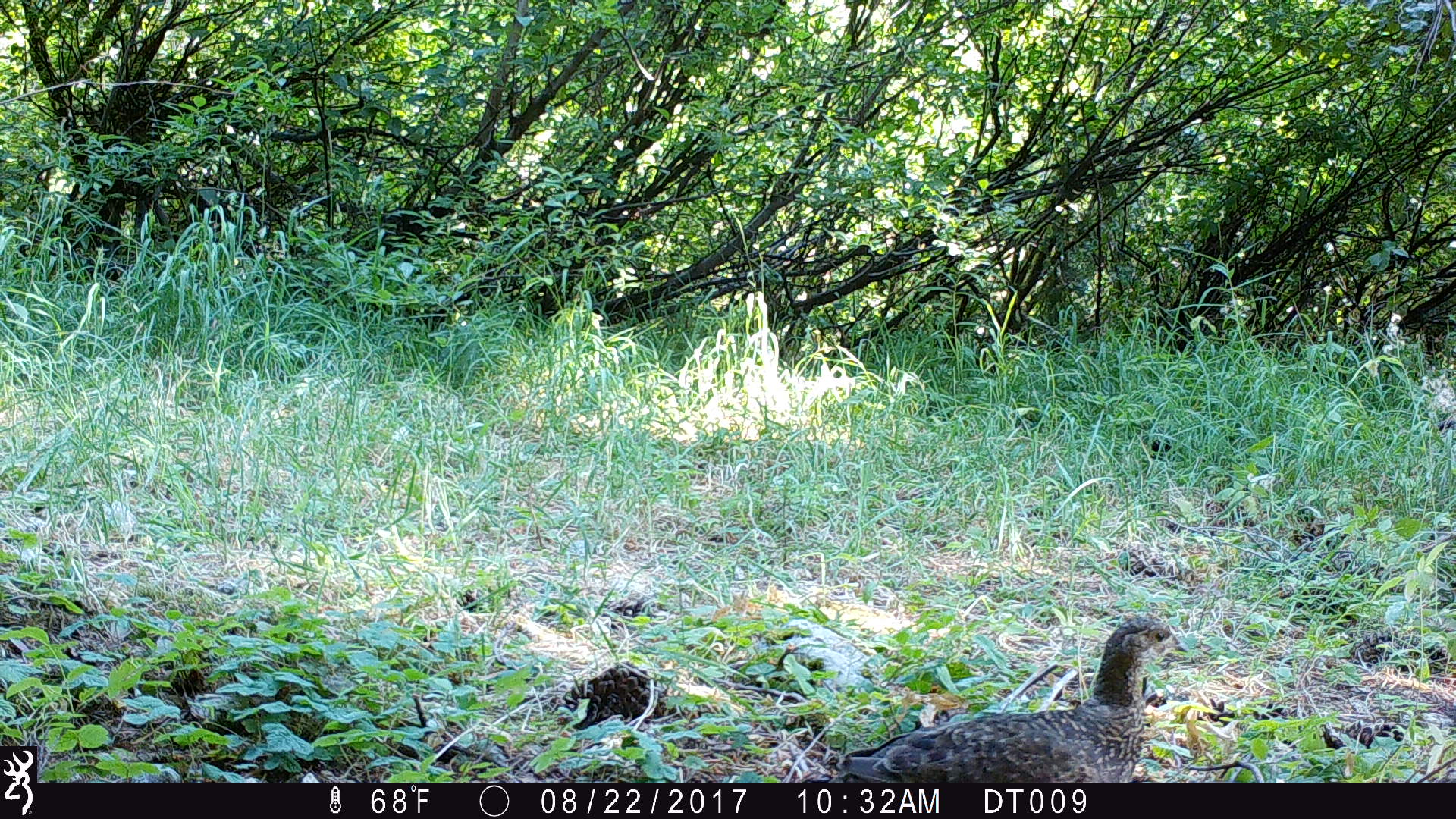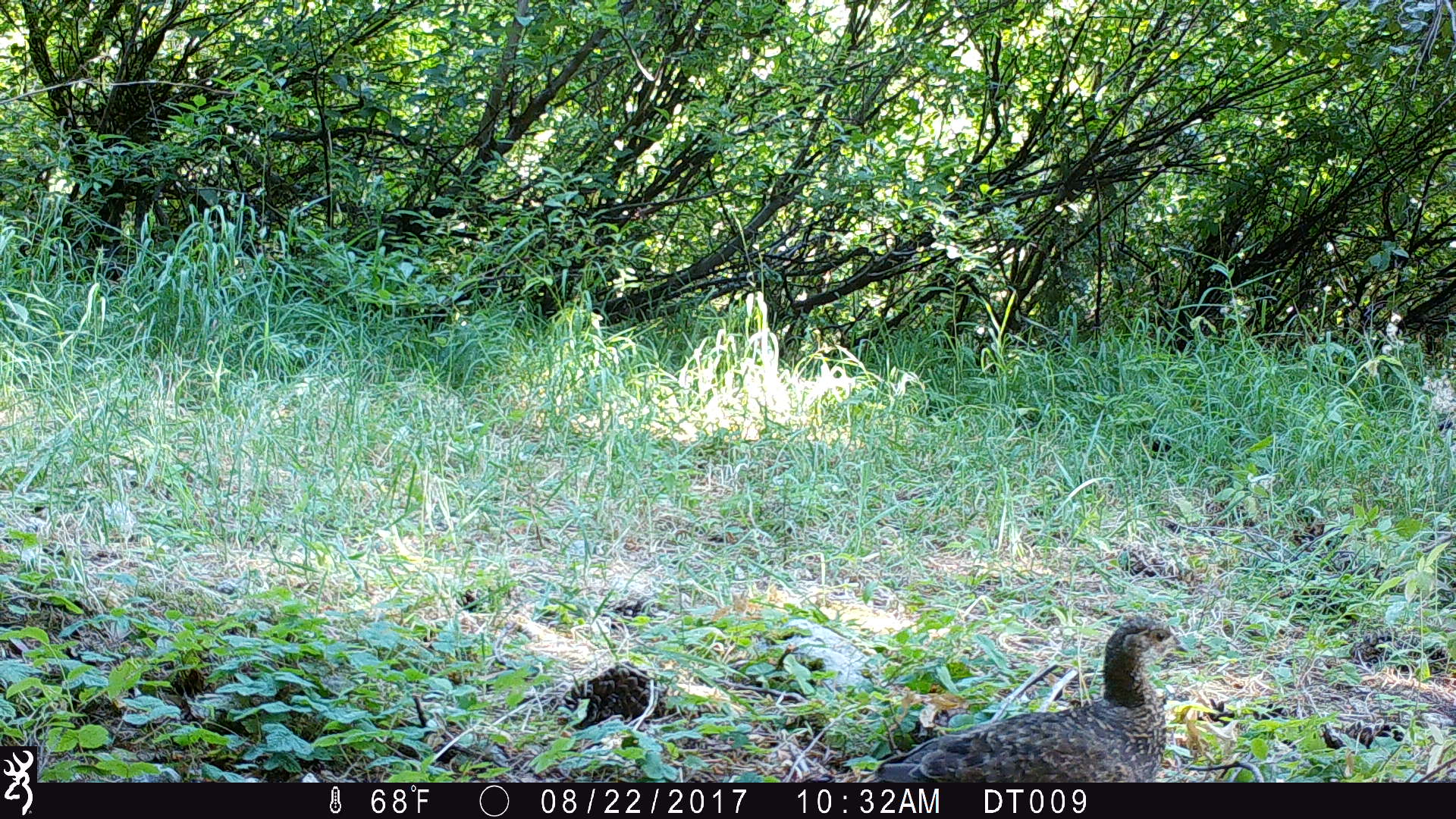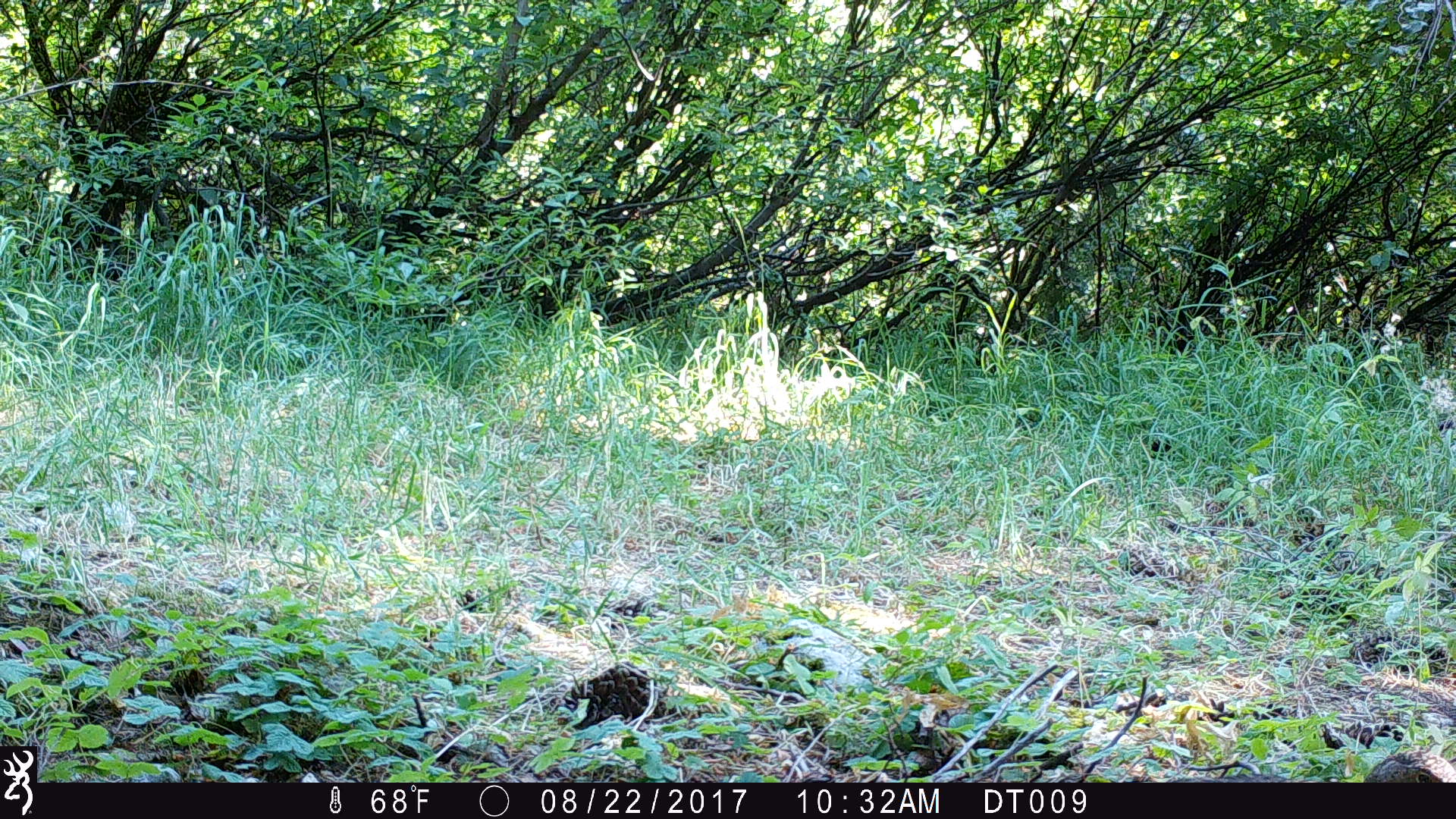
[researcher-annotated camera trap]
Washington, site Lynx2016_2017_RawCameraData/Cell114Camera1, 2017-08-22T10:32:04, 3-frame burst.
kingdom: Animalia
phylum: Chordata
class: Aves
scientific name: Aves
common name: birds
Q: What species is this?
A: Aves (birds).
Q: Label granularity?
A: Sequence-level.